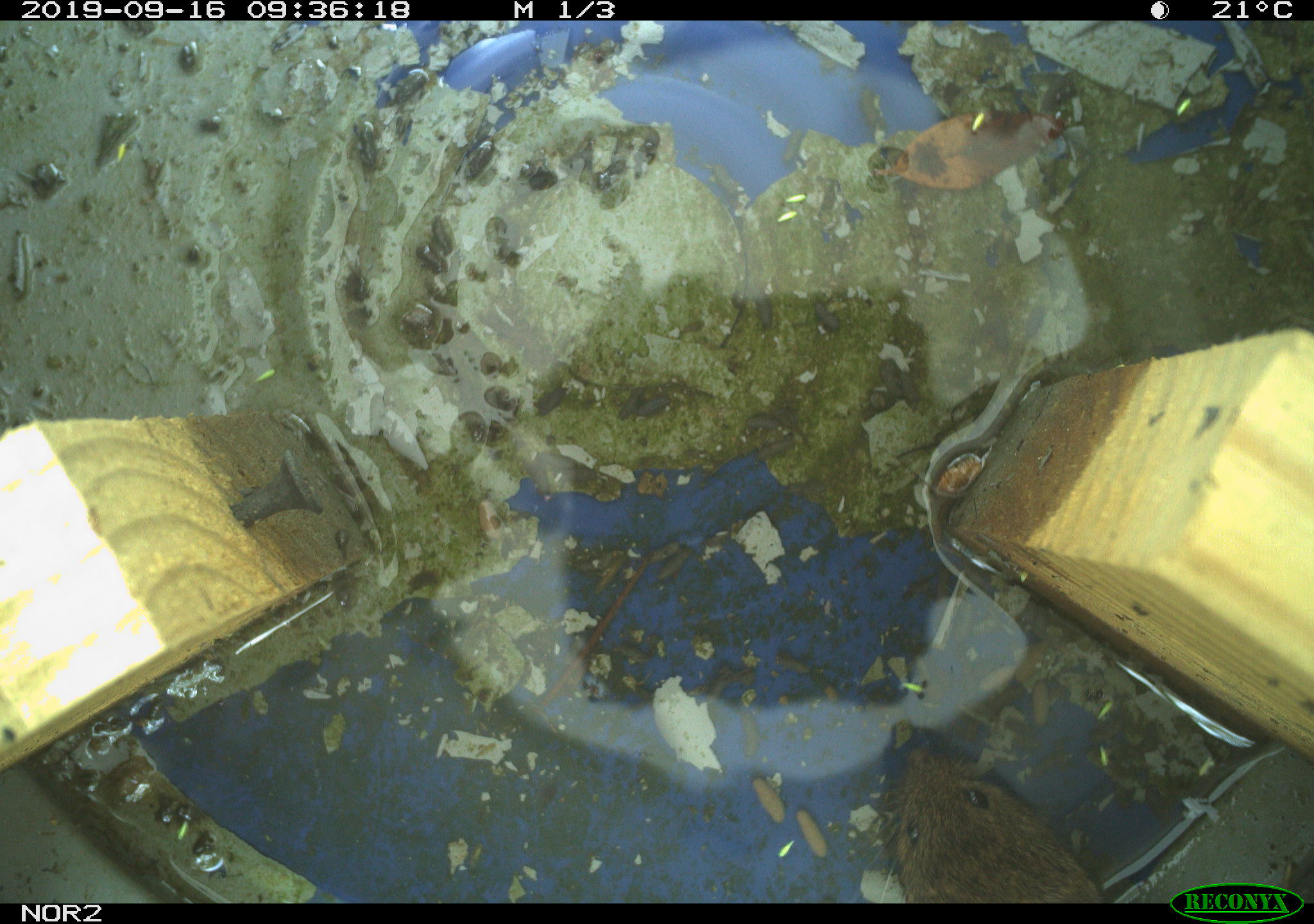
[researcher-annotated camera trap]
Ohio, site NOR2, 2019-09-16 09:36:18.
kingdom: Animalia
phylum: Chordata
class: Mammalia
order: Rodentia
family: Cricetidae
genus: Microtus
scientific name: Microtus pennsylvanicus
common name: meadow vole